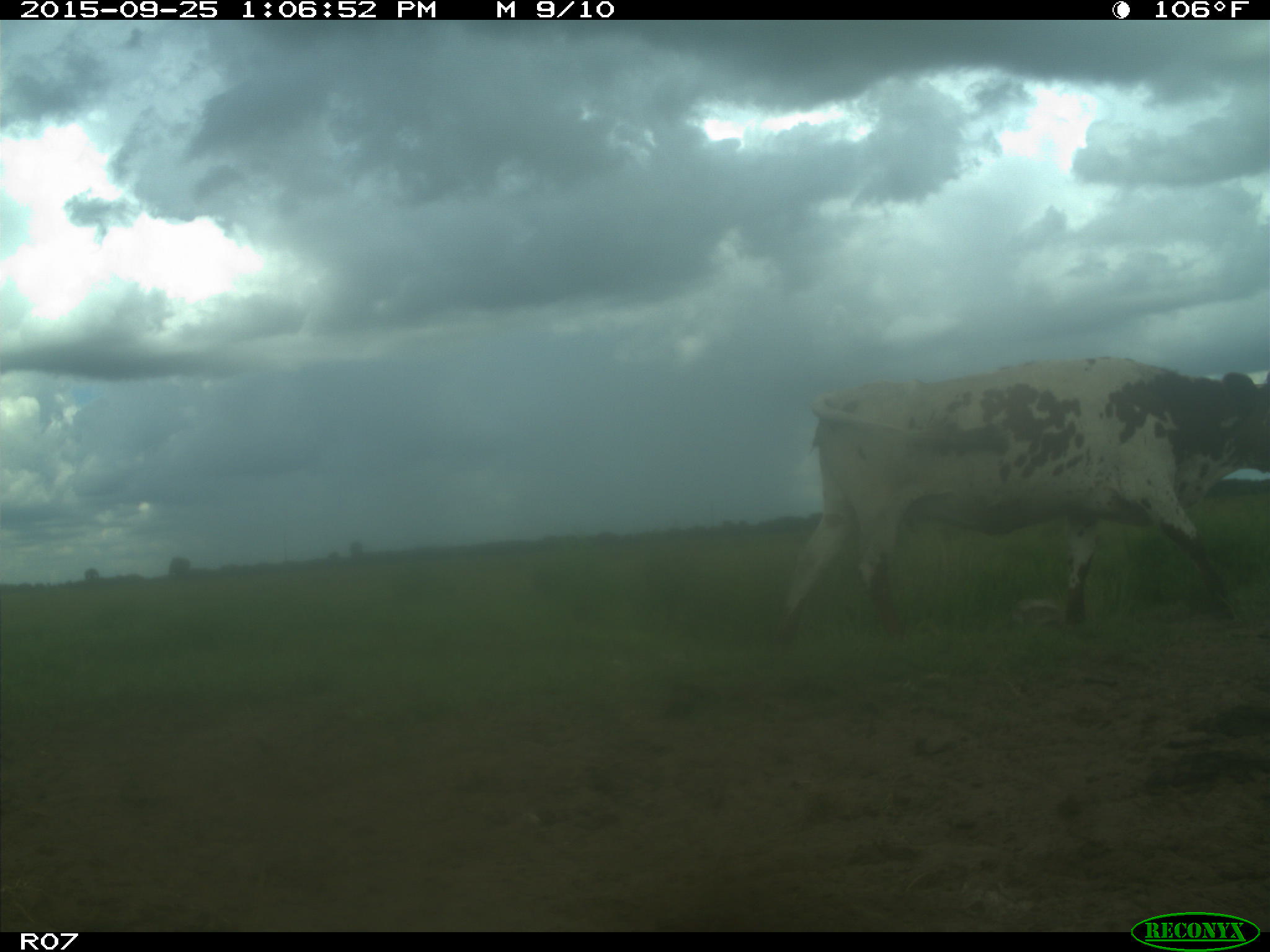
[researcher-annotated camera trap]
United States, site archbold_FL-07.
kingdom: Animalia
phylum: Chordata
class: Mammalia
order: Artiodactyla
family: Bovidae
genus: Bos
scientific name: Bos taurus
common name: domestic cow